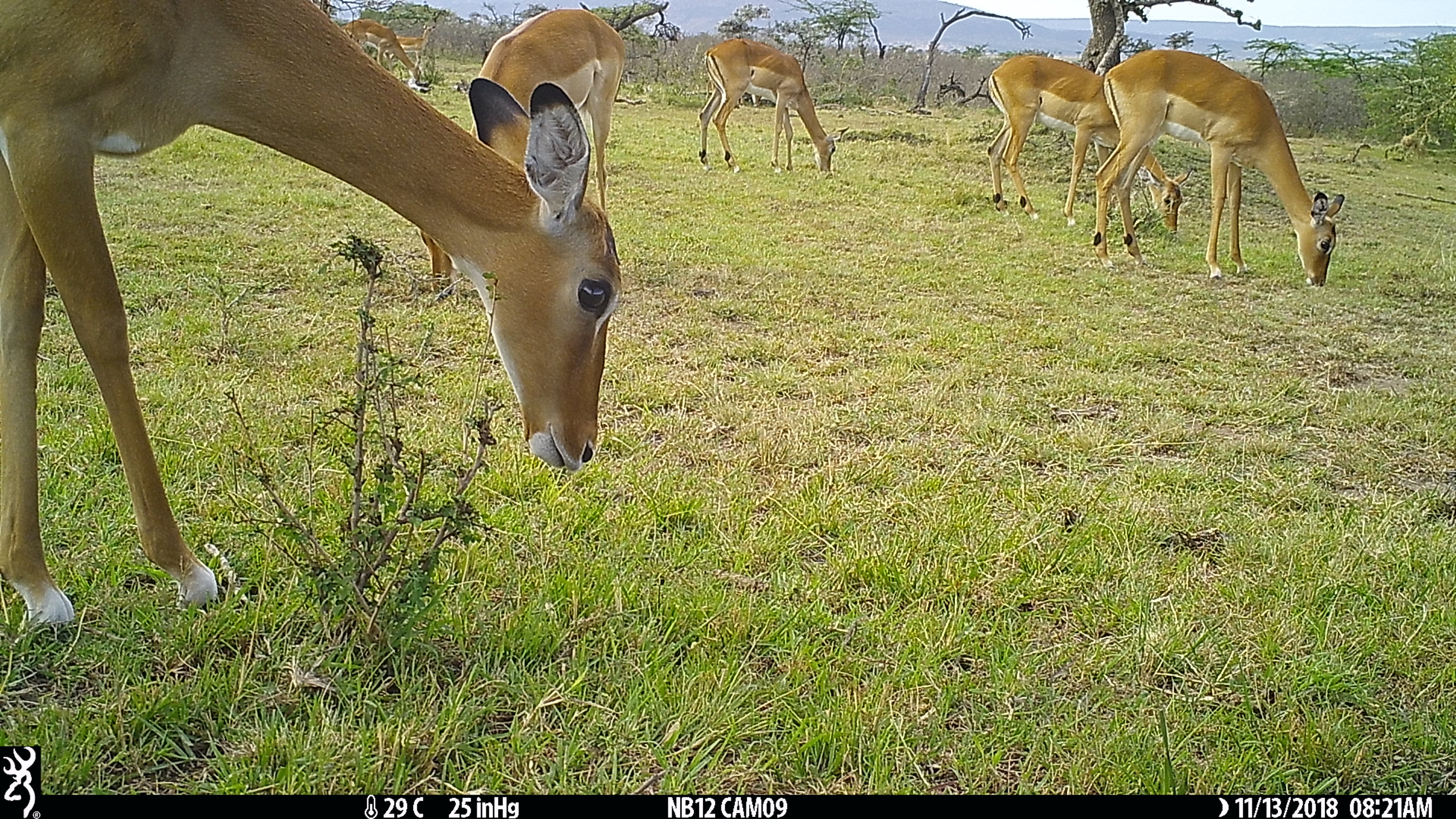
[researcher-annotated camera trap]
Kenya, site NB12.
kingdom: Animalia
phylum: Chordata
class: Mammalia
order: Artiodactyla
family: Bovidae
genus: Aepyceros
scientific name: Aepyceros melampus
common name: impala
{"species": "impala (Aepyceros melampus)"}